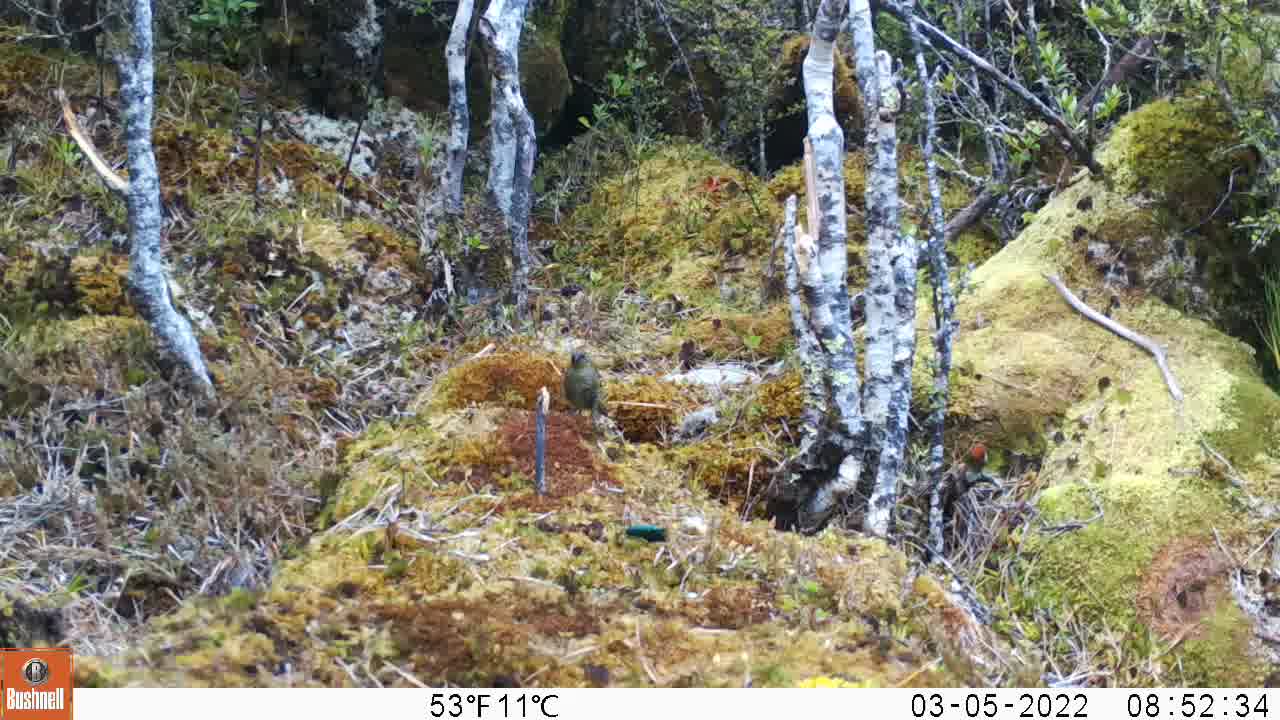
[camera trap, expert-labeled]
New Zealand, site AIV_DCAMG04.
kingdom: Animalia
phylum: Chordata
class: Aves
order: Passeriformes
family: Meliphagidae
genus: Anthornis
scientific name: Anthornis melanura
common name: new zealand bellbird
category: bellbird